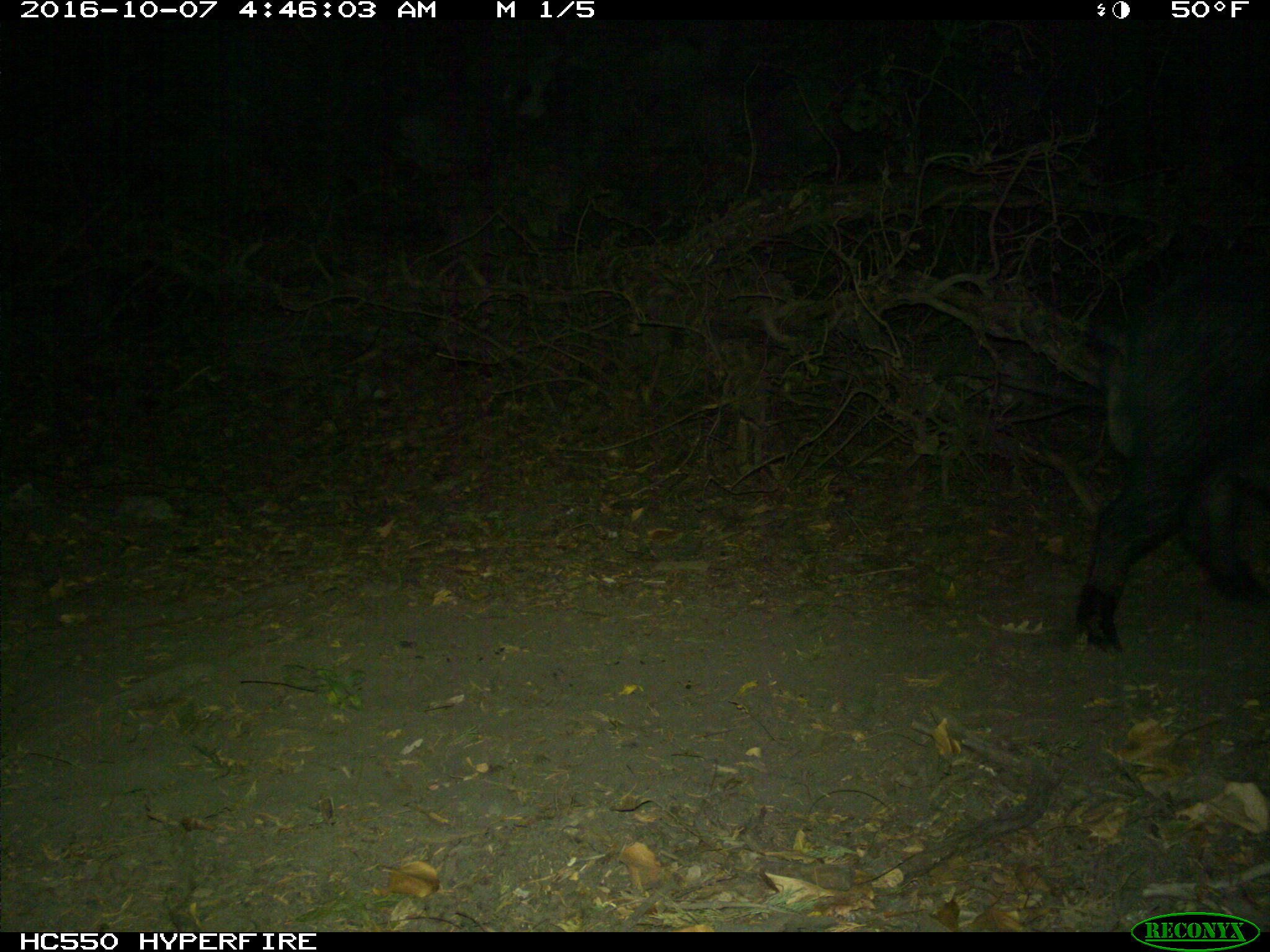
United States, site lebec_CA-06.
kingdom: Animalia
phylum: Chordata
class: Mammalia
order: Artiodactyla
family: Suidae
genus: Sus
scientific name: Sus scrofa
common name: wild boar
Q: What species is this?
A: Sus scrofa (wild boar).